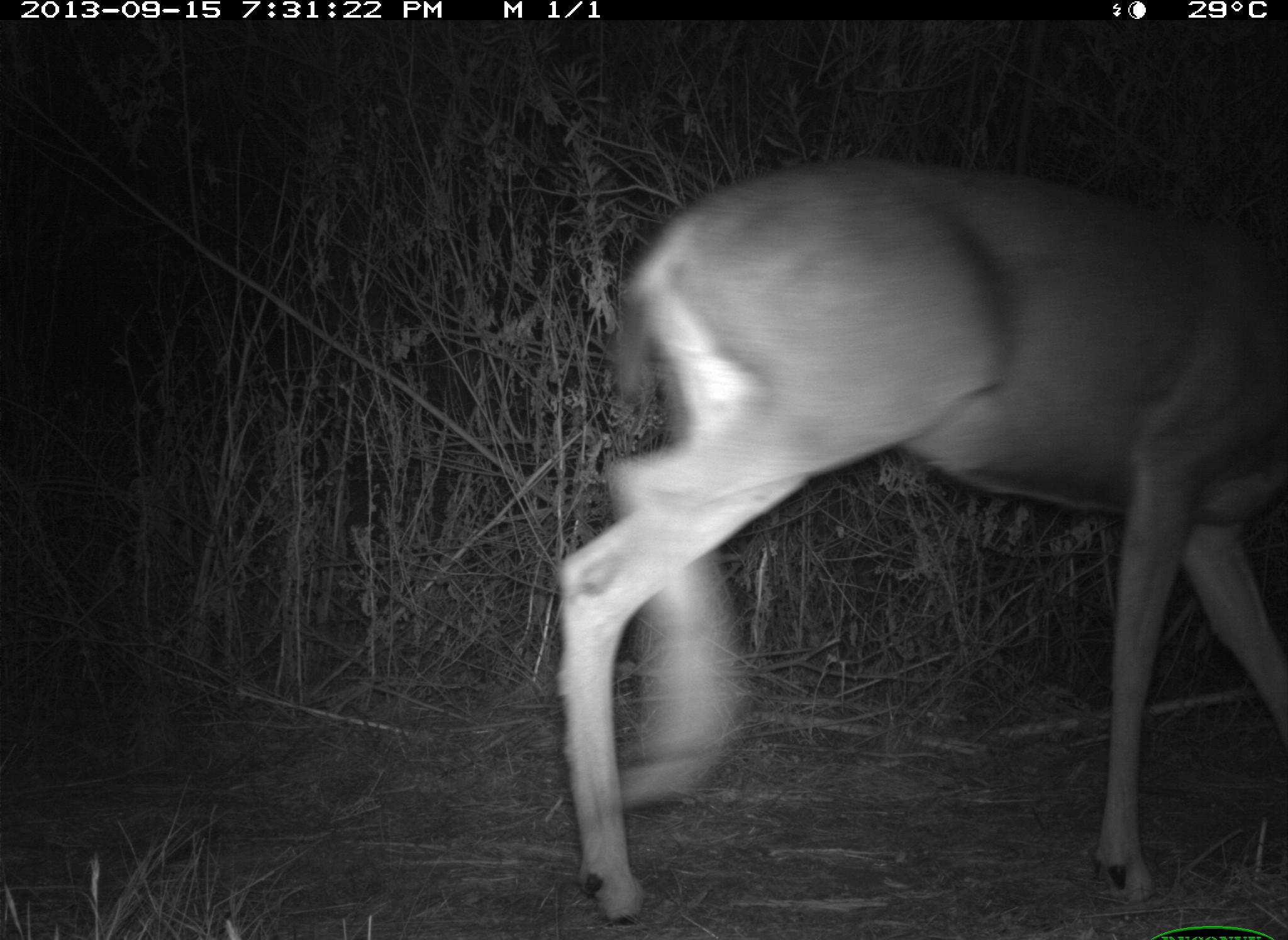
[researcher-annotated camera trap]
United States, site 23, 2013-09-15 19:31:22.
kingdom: Animalia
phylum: Chordata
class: Mammalia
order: Artiodactyla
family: Cervidae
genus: Odocoileus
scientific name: Odocoileus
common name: deer